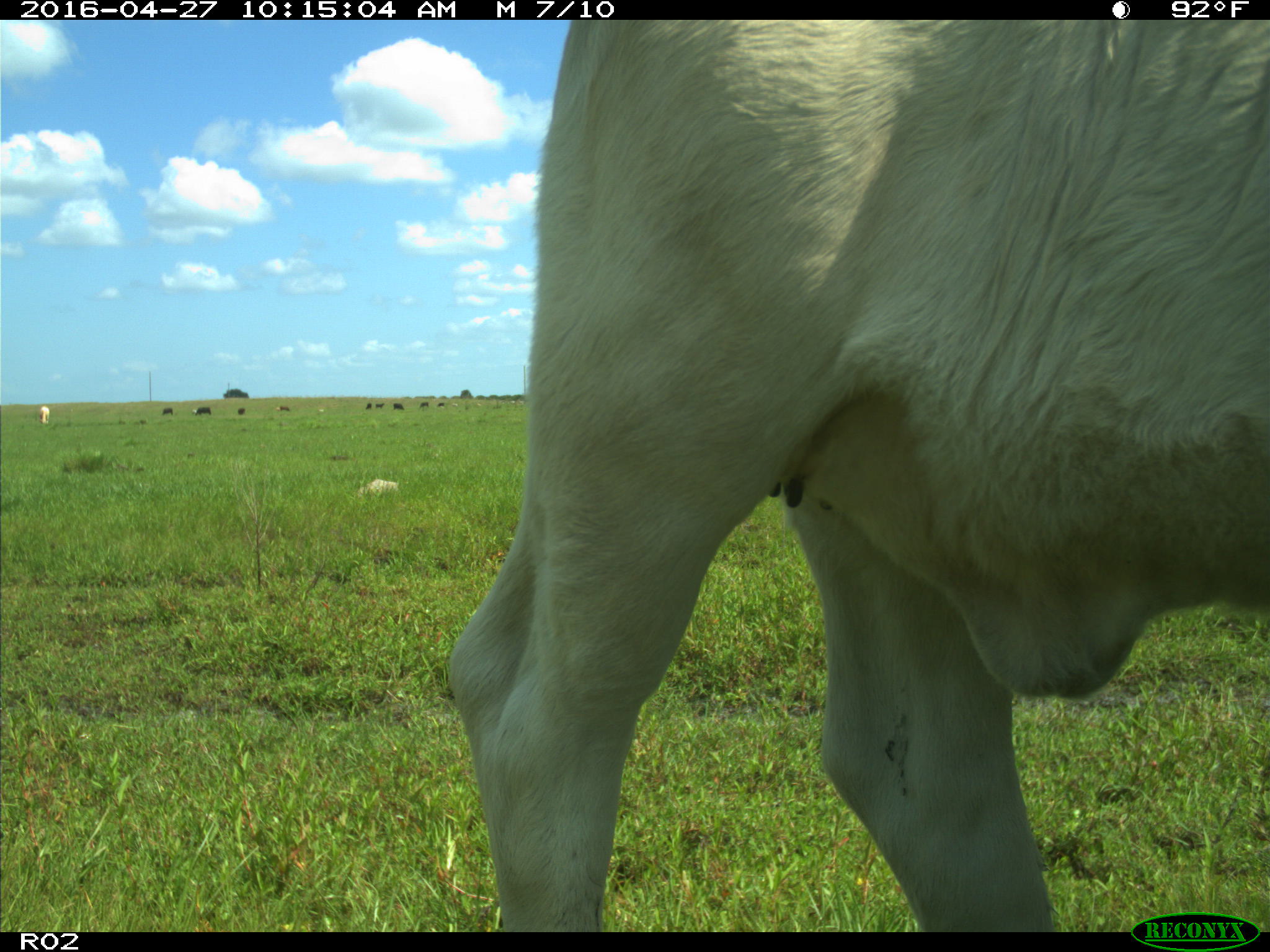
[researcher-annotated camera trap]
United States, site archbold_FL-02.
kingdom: Animalia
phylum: Chordata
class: Mammalia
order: Artiodactyla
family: Bovidae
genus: Bos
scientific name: Bos taurus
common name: domestic cow